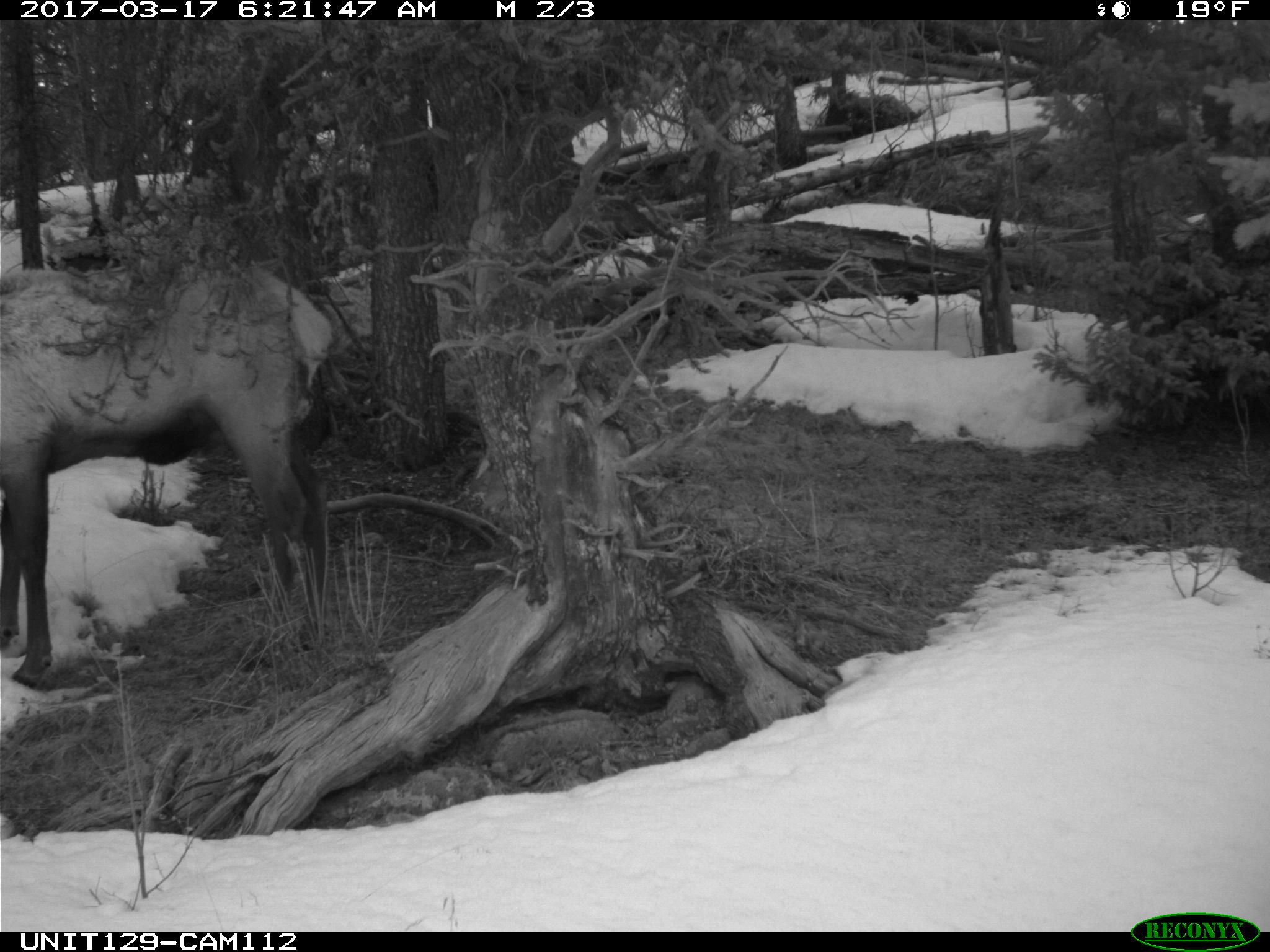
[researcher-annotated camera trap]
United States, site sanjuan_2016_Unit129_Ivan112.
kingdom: Animalia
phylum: Chordata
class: Mammalia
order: Artiodactyla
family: Cervidae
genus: Cervus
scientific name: Cervus elaphus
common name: red deer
Cervus elaphus (red deer).